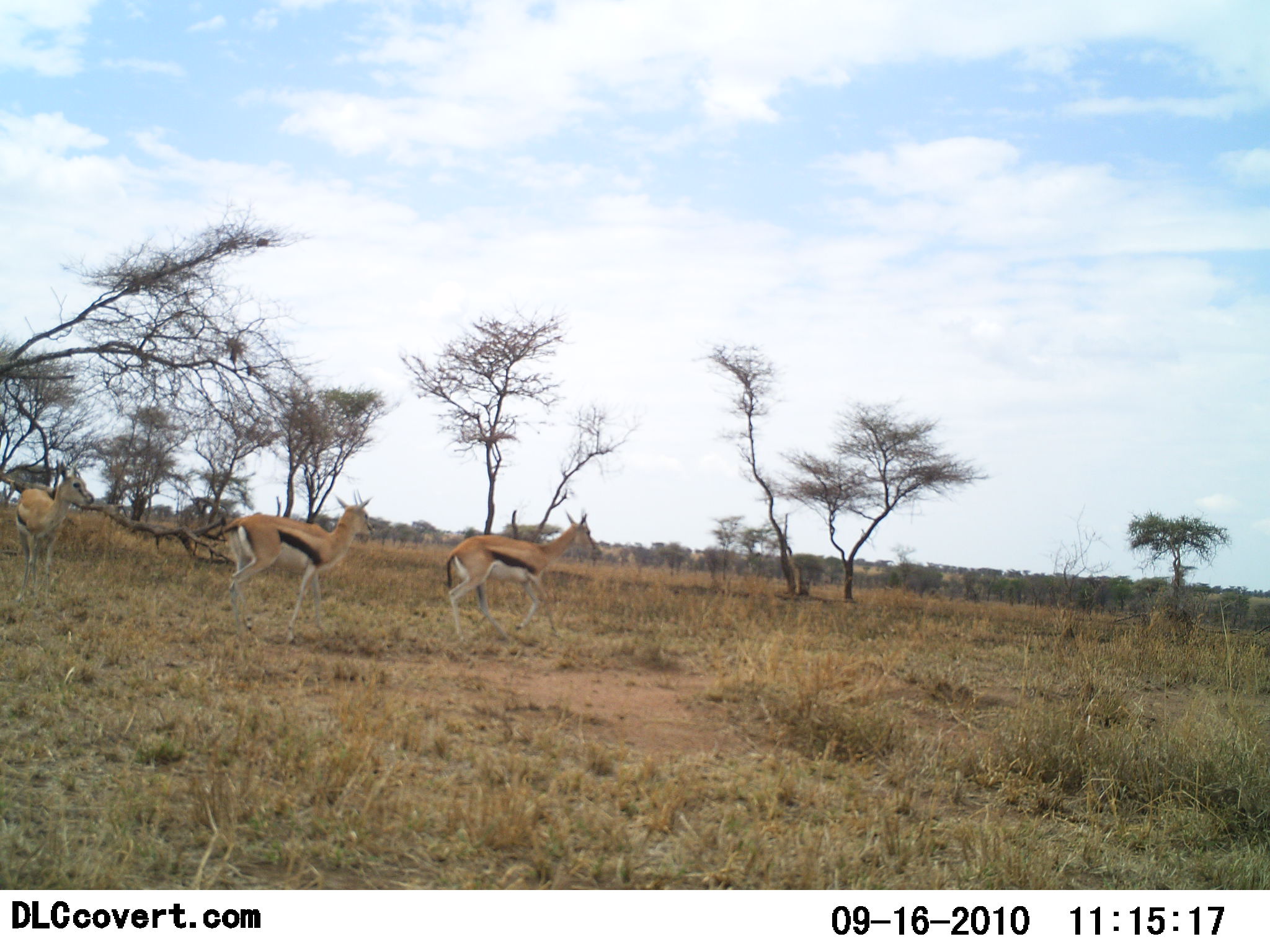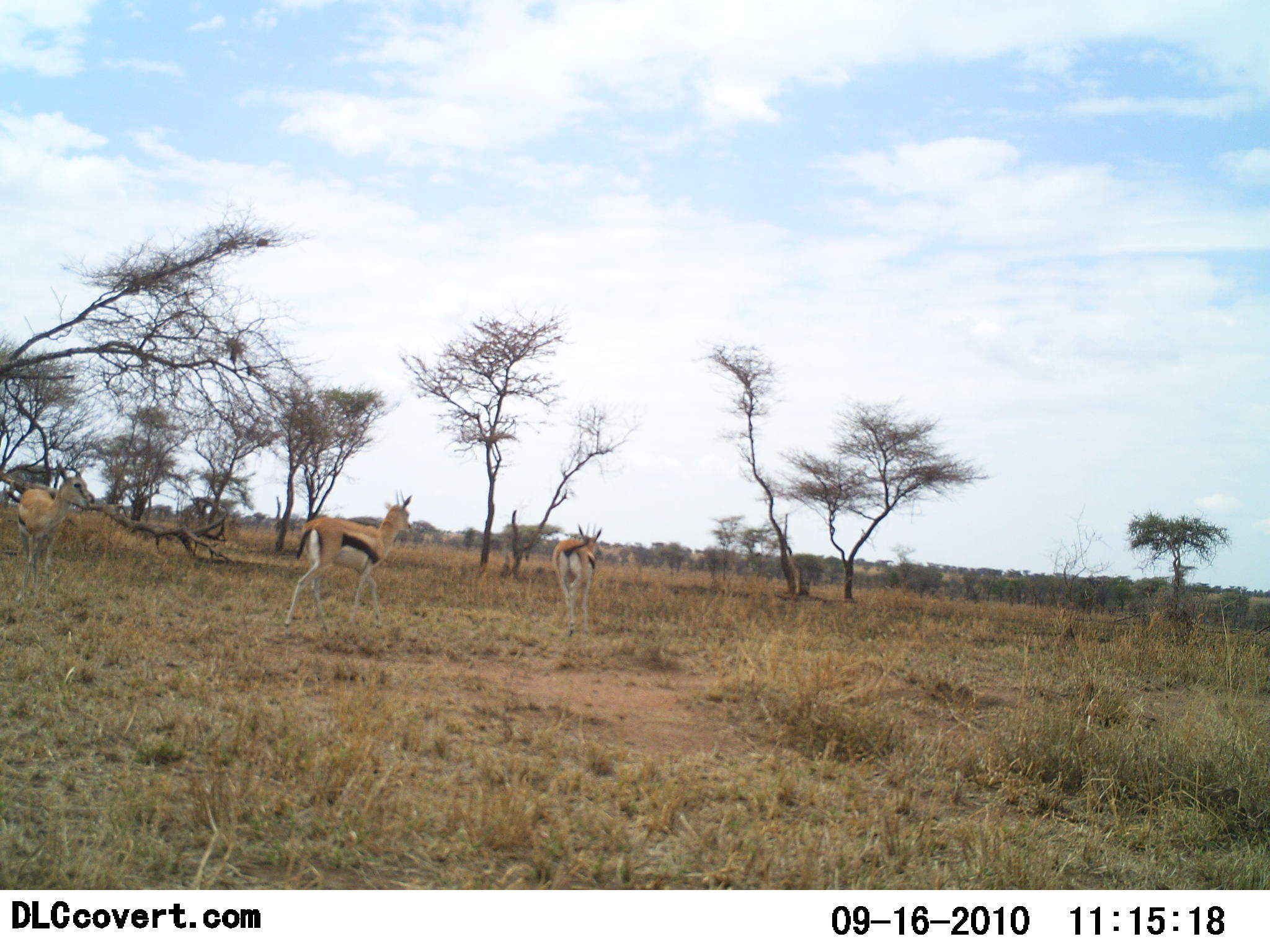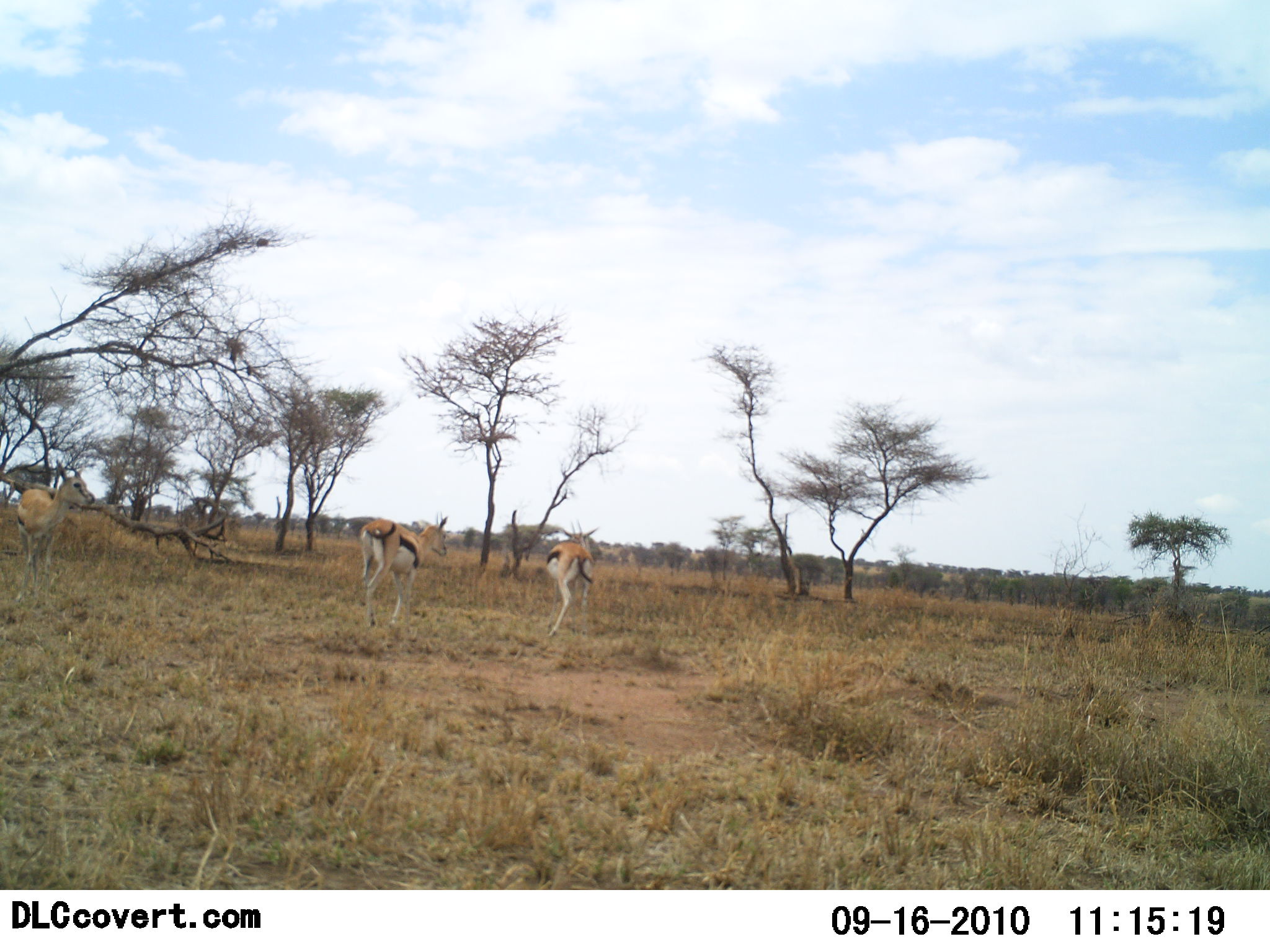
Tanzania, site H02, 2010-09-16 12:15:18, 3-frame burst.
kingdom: Animalia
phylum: Chordata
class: Mammalia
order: Artiodactyla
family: Bovidae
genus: Eudorcas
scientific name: Eudorcas thomsonii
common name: thomson's gazelle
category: gazellethomsons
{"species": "gazellethomsons (thomson's gazelle) (Eudorcas thomsonii)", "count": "3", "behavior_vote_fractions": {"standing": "47%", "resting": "0%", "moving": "87%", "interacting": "7%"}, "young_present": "0%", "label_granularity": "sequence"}